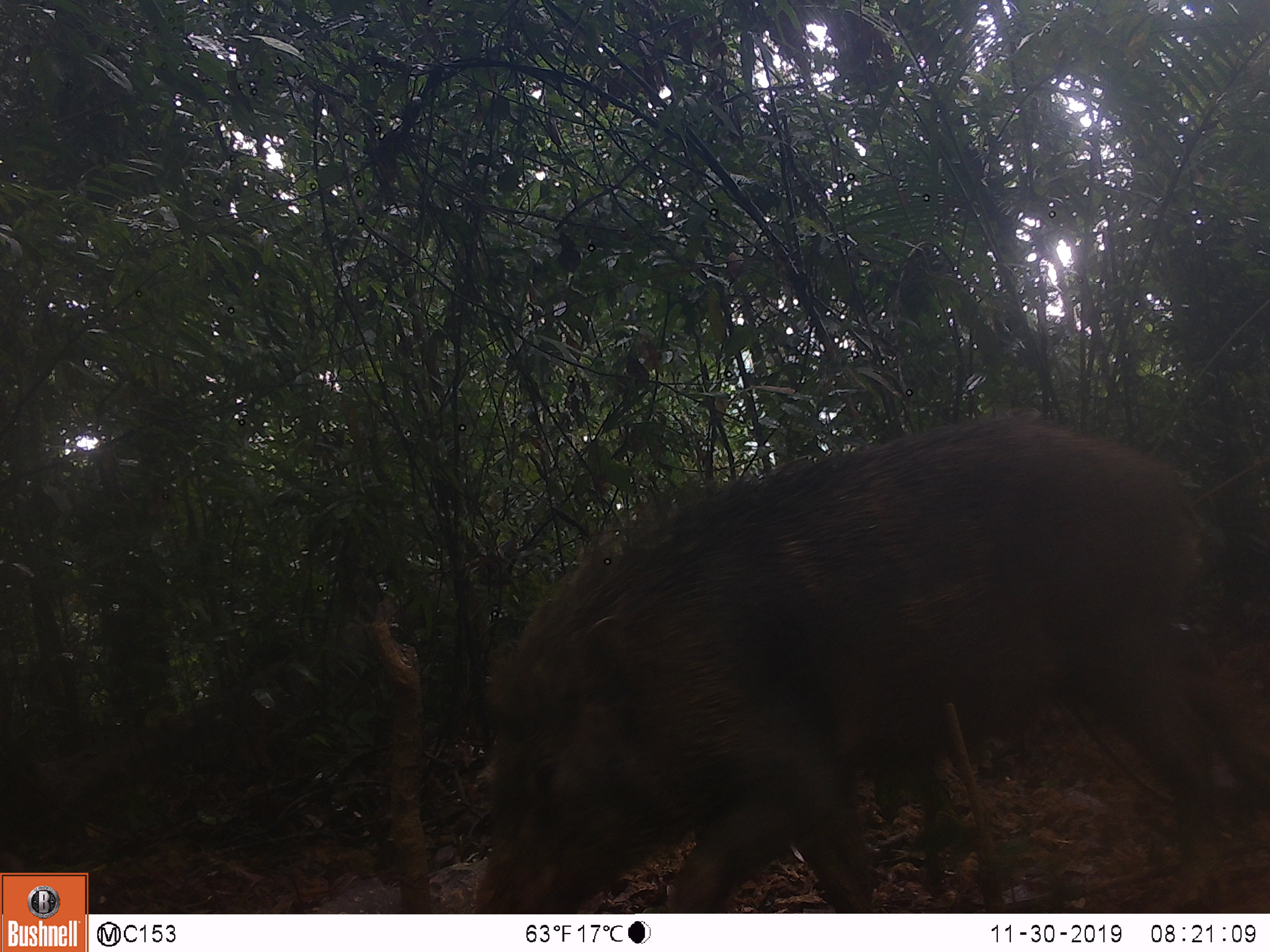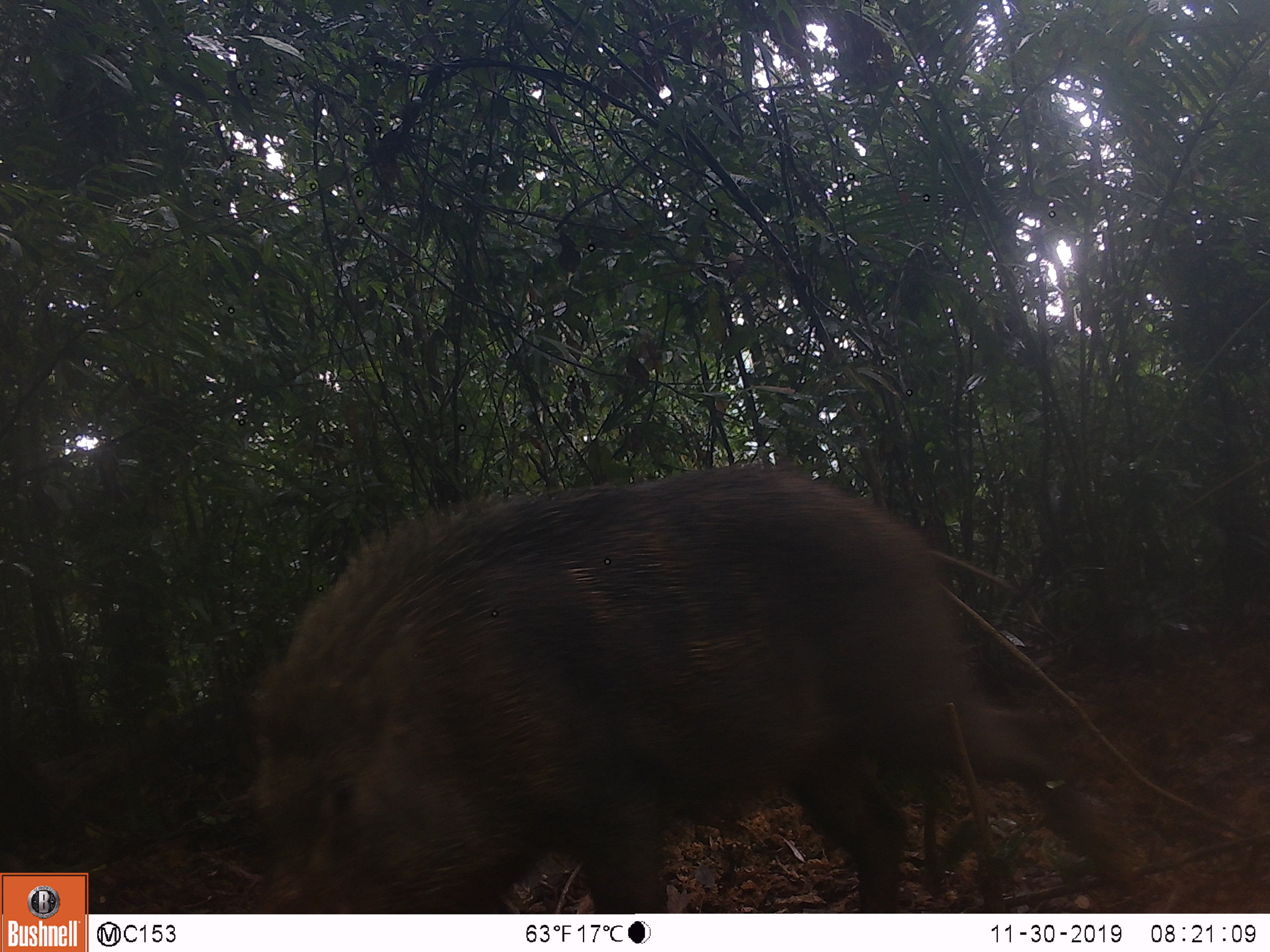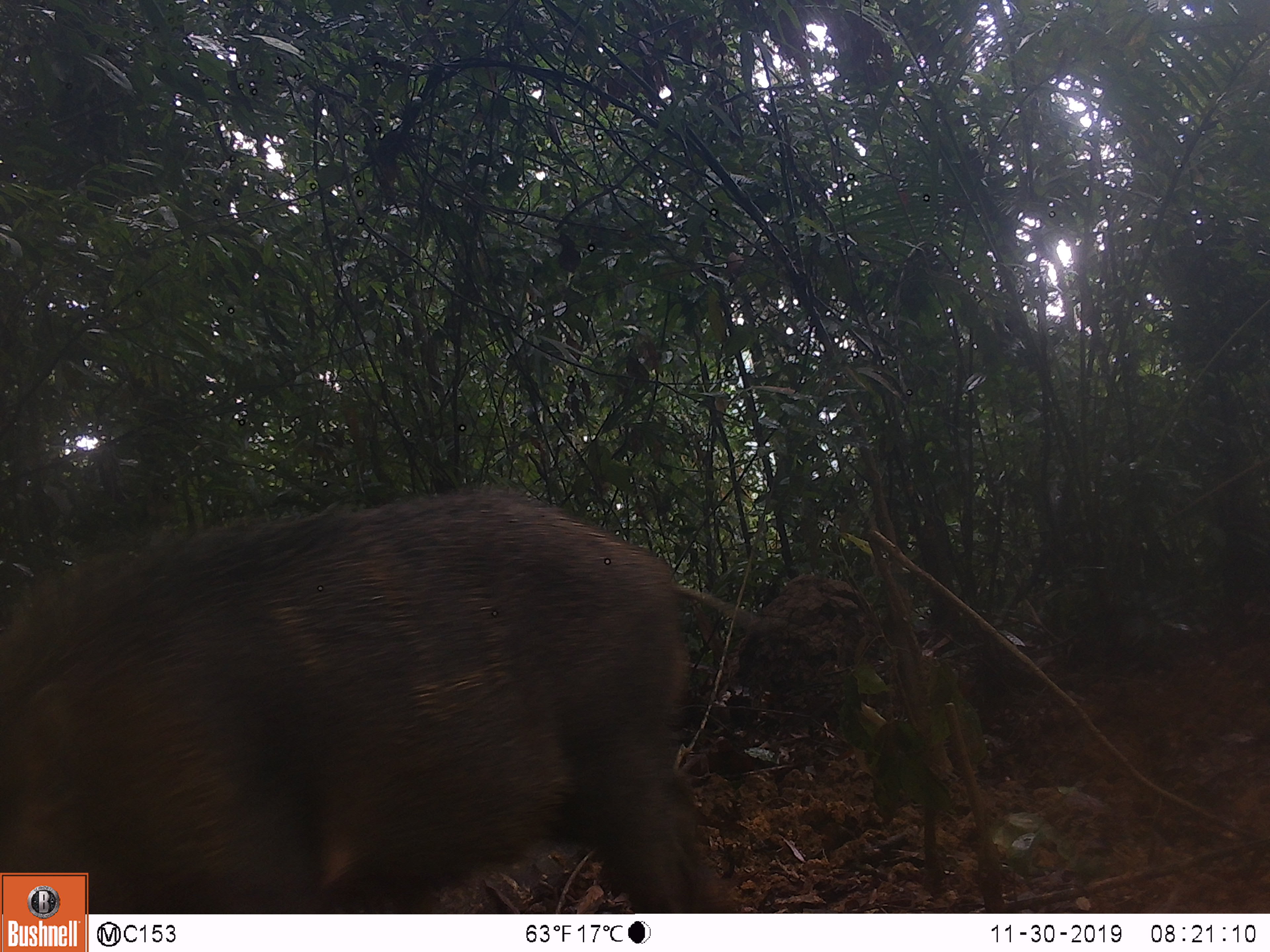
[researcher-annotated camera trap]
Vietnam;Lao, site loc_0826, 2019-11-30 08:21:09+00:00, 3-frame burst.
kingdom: Animalia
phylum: Chordata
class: Mammalia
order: Artiodactyla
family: Suidae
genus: Sus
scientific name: Sus scrofa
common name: eurasian wild pig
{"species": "eurasian wild pig (Sus scrofa)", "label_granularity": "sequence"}